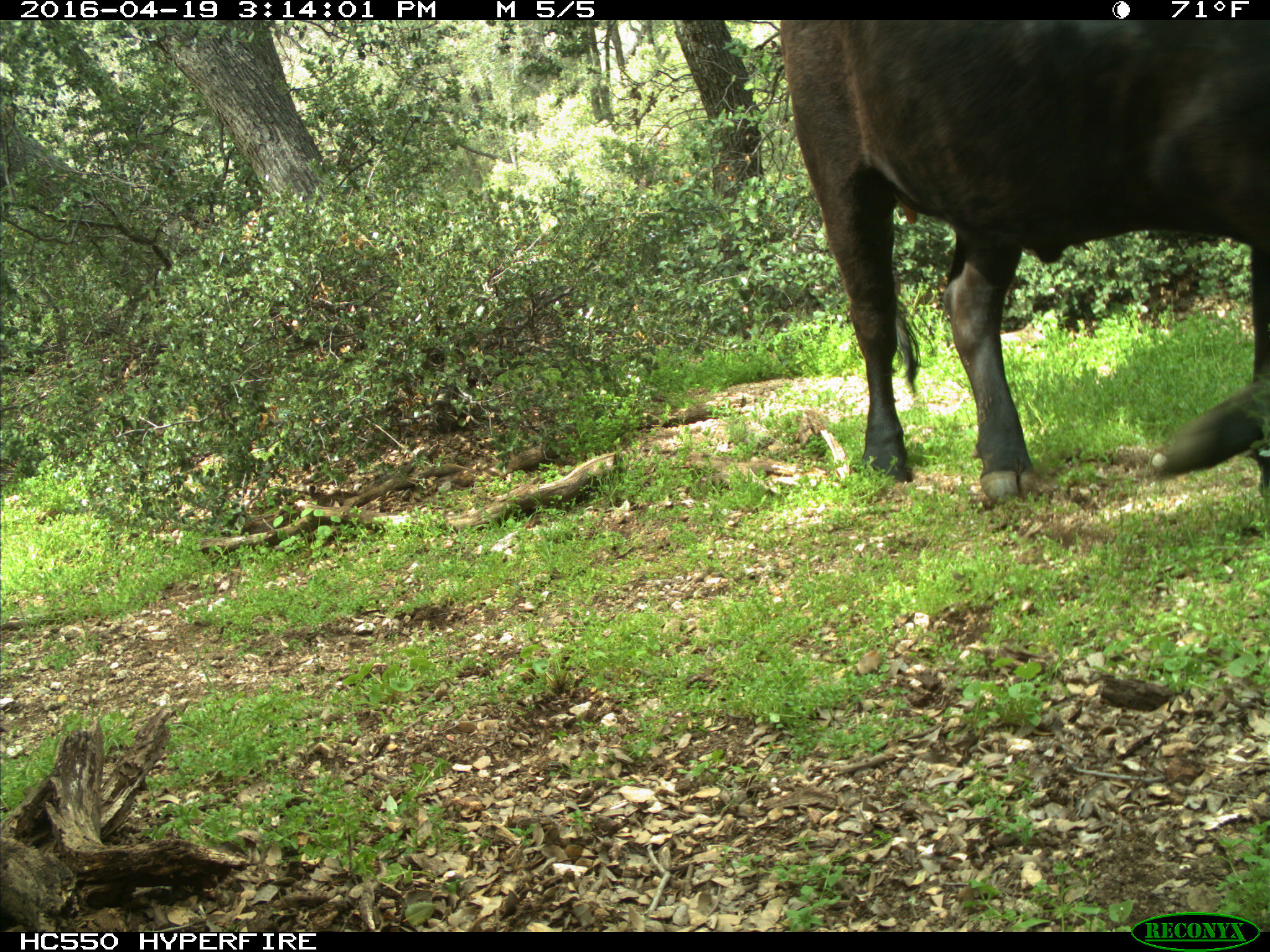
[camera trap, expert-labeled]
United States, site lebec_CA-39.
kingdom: Animalia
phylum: Chordata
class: Mammalia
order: Artiodactyla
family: Bovidae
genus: Bos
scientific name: Bos taurus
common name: domestic cow